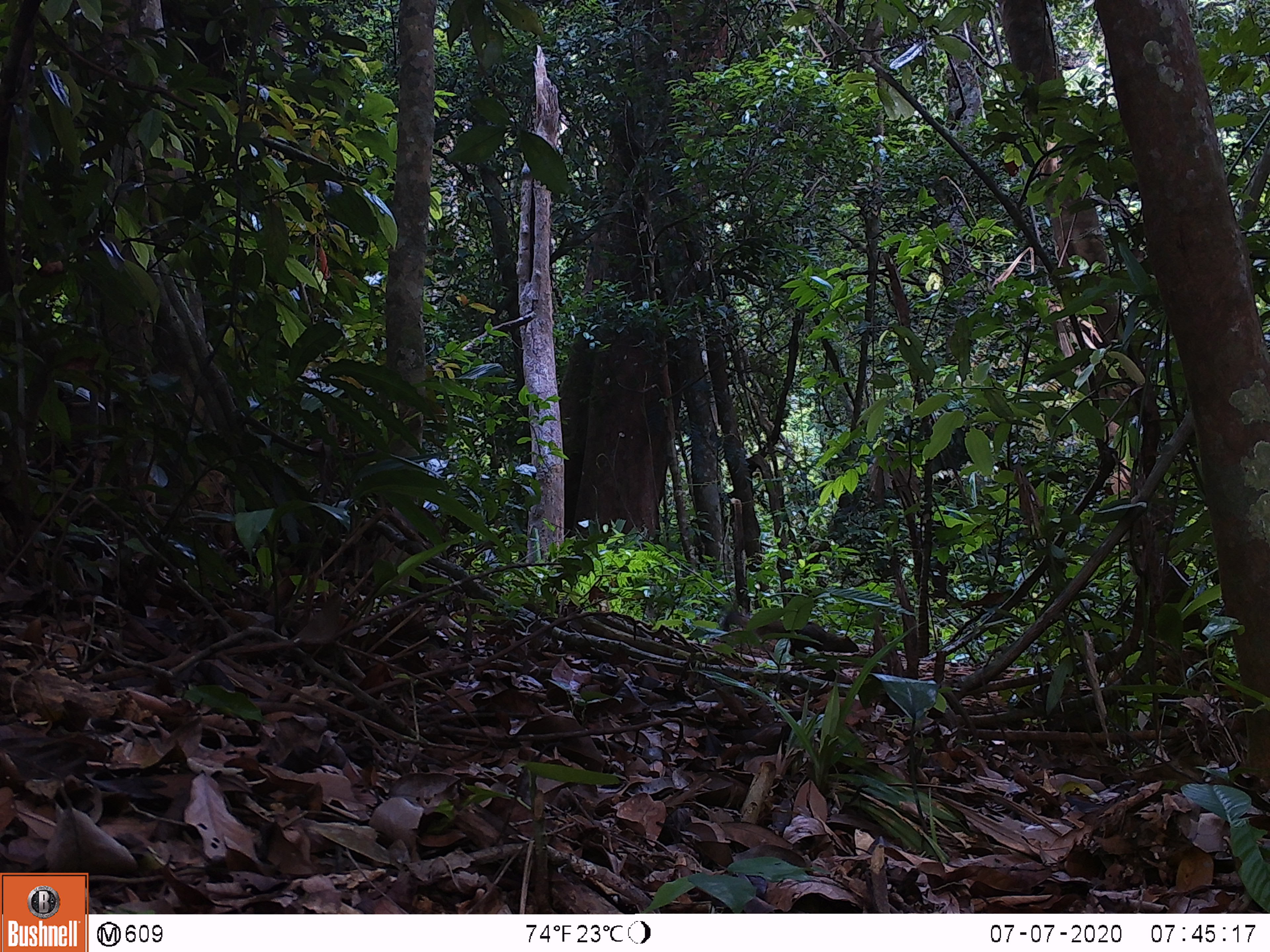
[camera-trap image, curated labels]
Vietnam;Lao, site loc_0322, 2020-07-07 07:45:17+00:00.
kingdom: Animalia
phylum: Chordata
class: Mammalia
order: Rodentia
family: Sciuridae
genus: Callosciurus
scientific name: Callosciurus erythraeus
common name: pallas's squirrel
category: pallass squirrel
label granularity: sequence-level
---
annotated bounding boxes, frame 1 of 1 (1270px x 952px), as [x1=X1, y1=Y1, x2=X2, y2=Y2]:
pallass squirrel: [x1=721, y1=611, x2=859, y2=656]